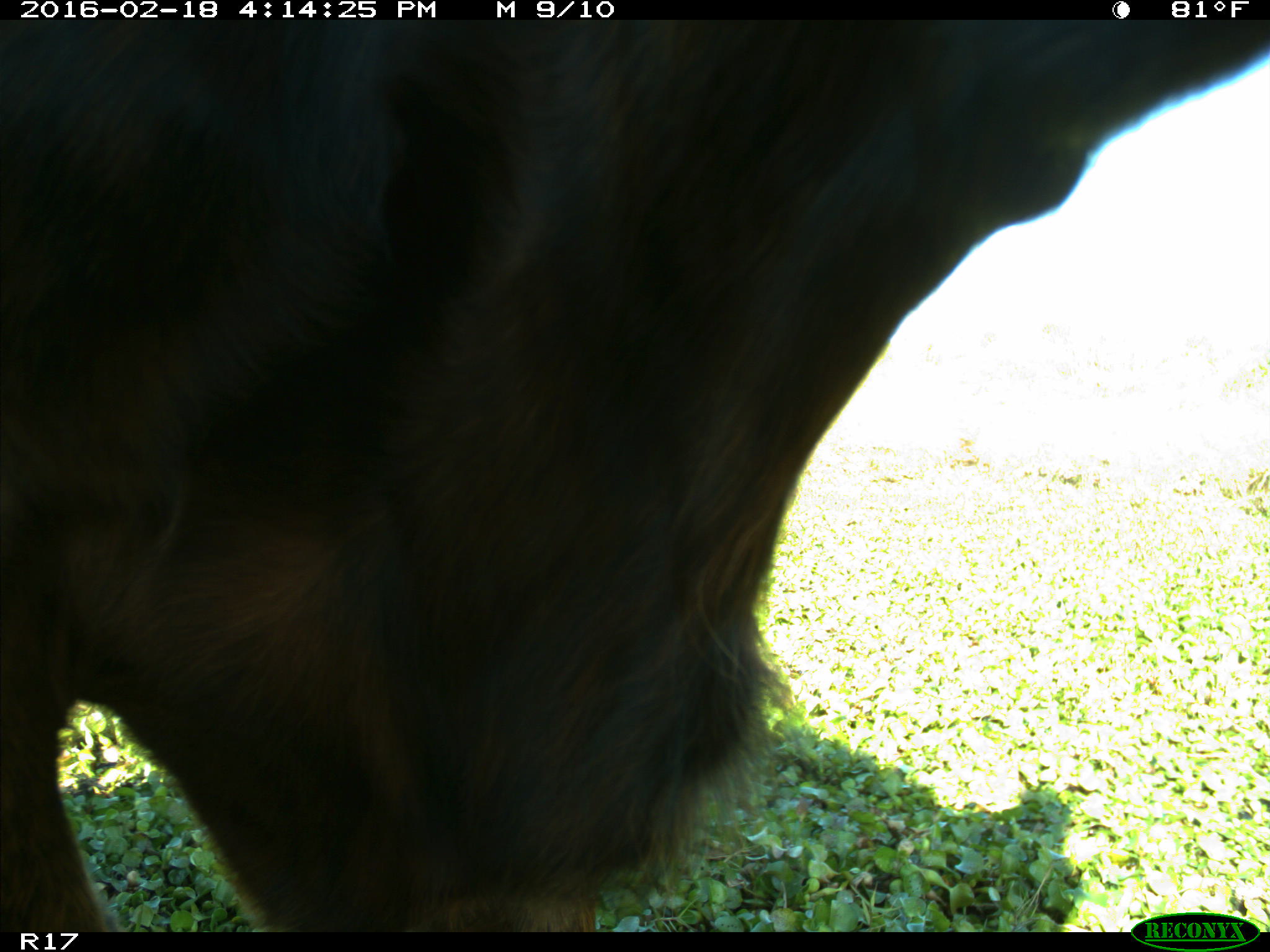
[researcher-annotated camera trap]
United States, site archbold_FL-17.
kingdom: Animalia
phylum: Chordata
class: Mammalia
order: Artiodactyla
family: Bovidae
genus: Bos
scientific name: Bos taurus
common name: domestic cow